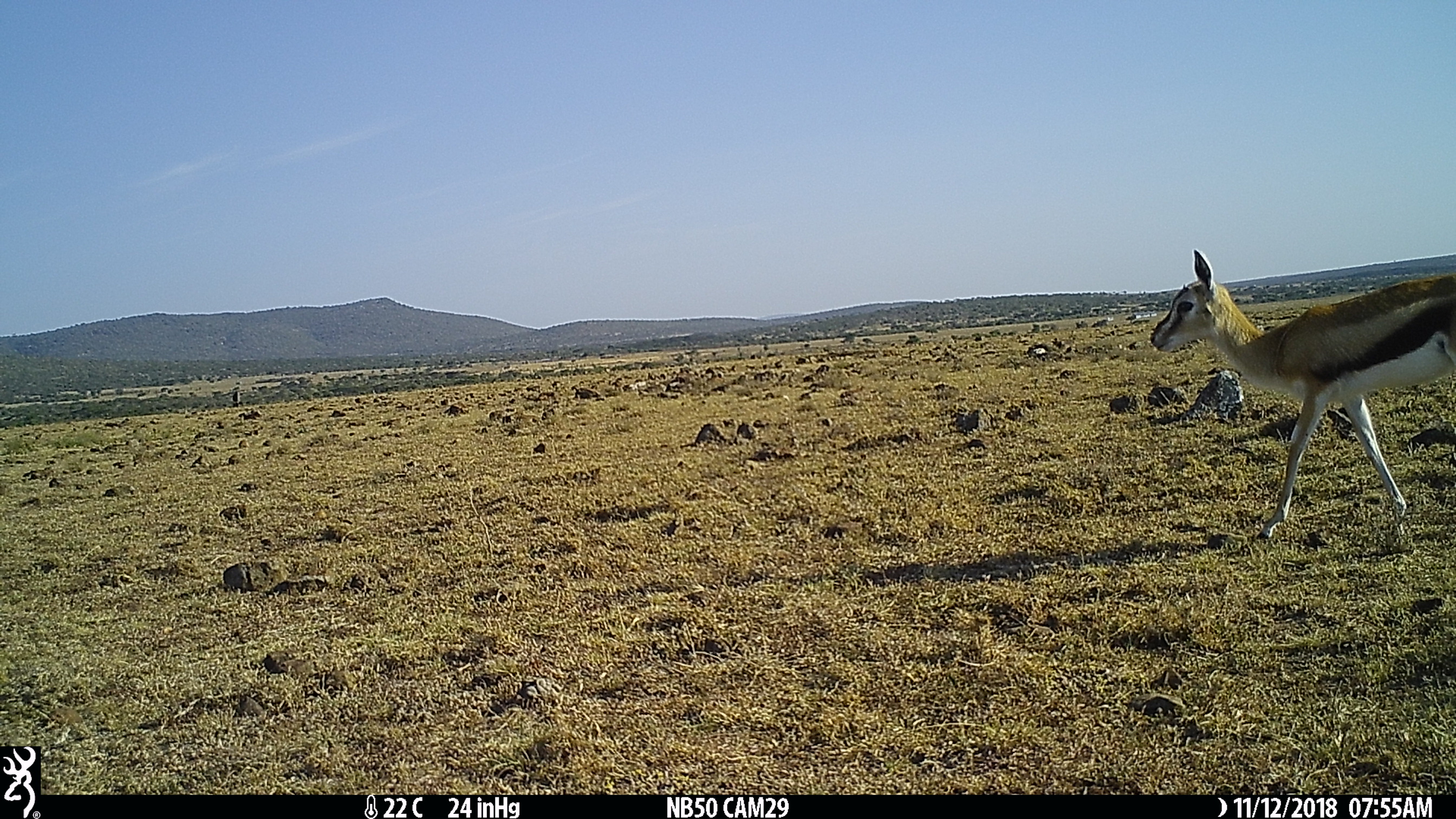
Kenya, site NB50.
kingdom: Animalia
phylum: Chordata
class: Mammalia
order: Artiodactyla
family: Bovidae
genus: Eudorcas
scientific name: Eudorcas thomsonii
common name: thomon's gazelle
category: gazelle thomsons